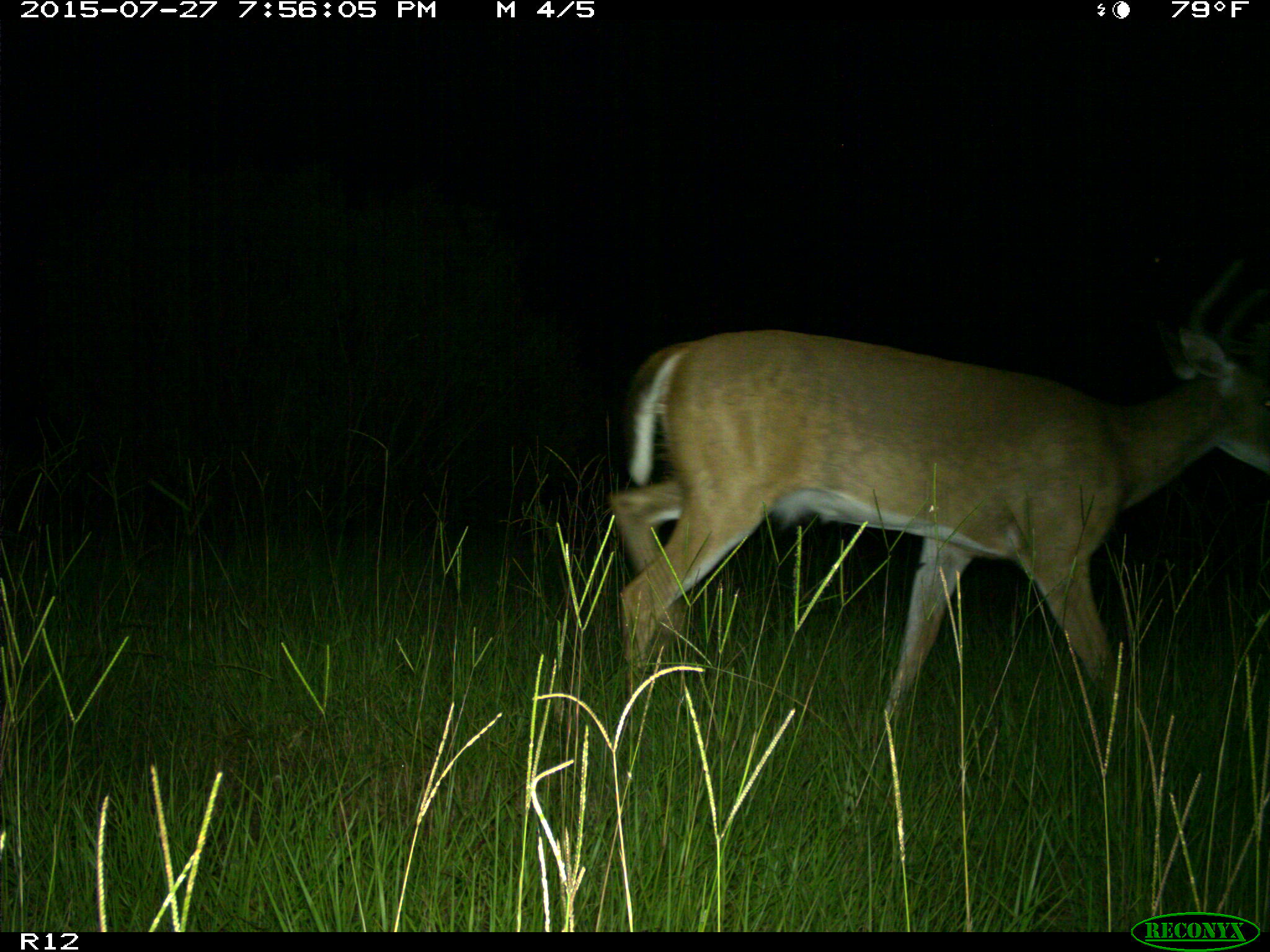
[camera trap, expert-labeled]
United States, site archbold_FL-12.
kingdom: Animalia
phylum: Chordata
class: Mammalia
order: Artiodactyla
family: Cervidae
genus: Odocoileus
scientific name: Odocoileus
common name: deer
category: unidentified deer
Unidentified deer (deer) (Odocoileus).